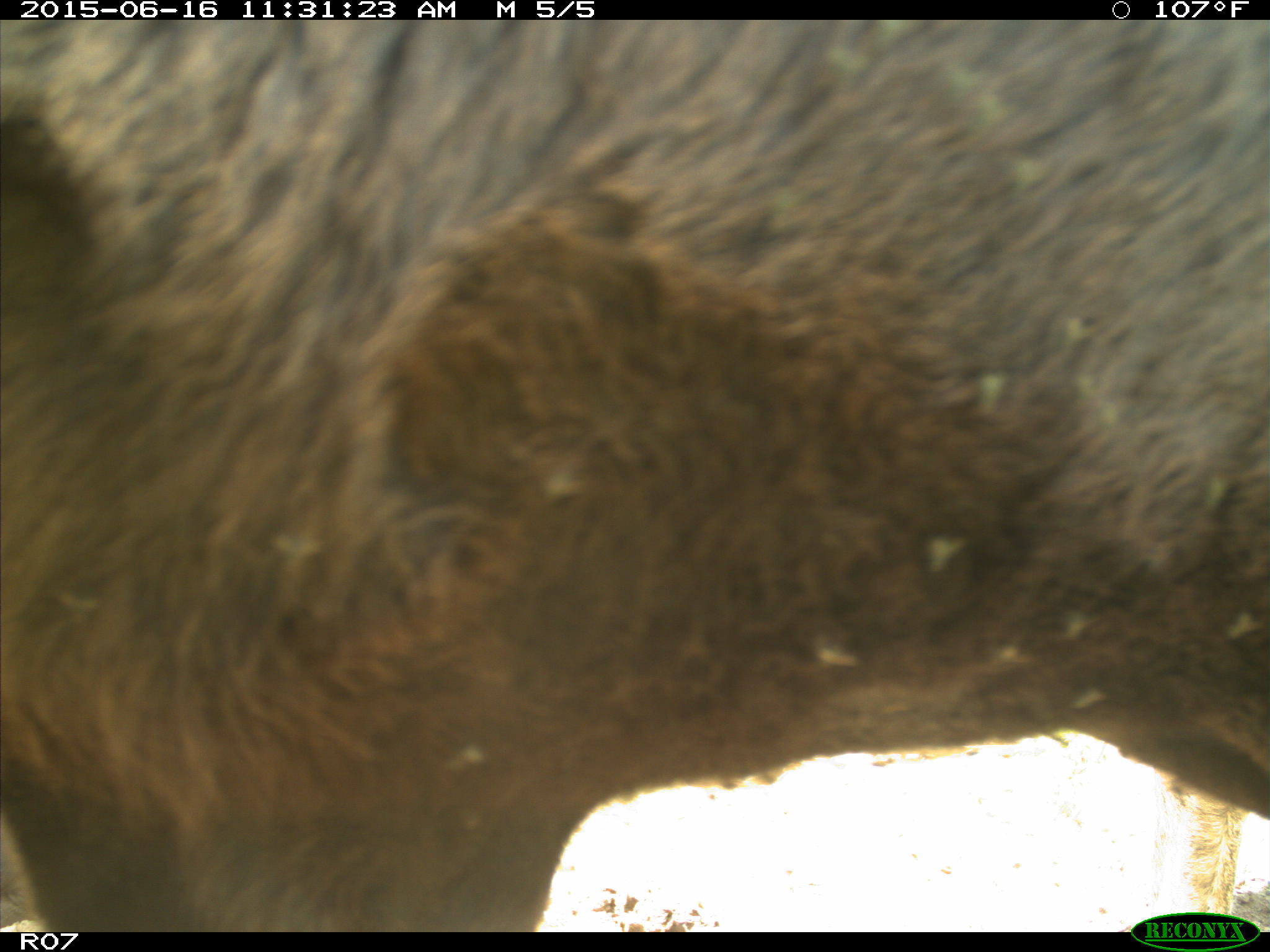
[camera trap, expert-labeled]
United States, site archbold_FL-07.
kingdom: Animalia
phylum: Chordata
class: Mammalia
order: Artiodactyla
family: Bovidae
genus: Bos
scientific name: Bos taurus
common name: domestic cow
Bos taurus (domestic cow).